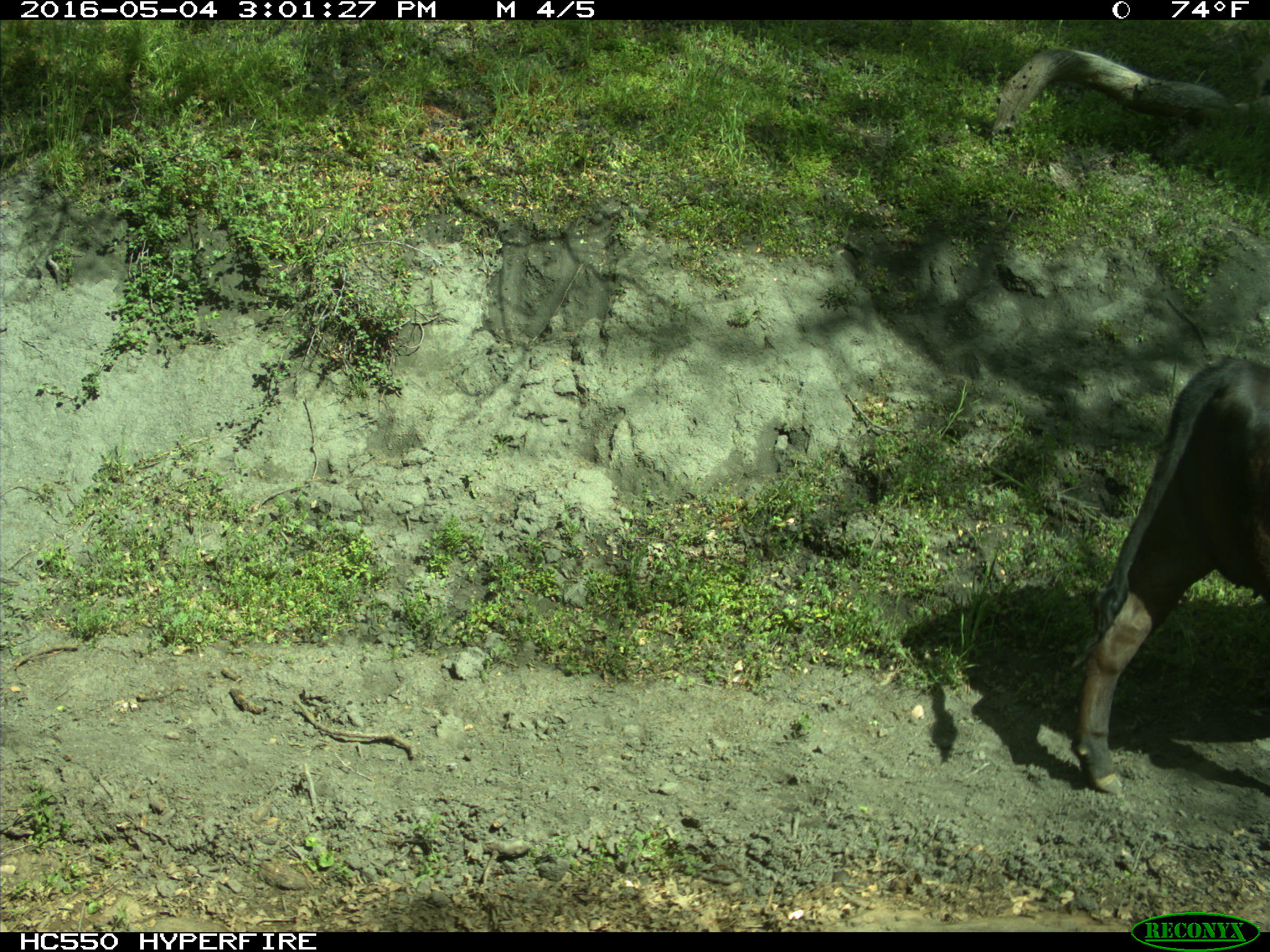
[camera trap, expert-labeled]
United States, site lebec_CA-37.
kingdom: Animalia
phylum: Chordata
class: Mammalia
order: Artiodactyla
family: Bovidae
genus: Bos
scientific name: Bos taurus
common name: domestic cow